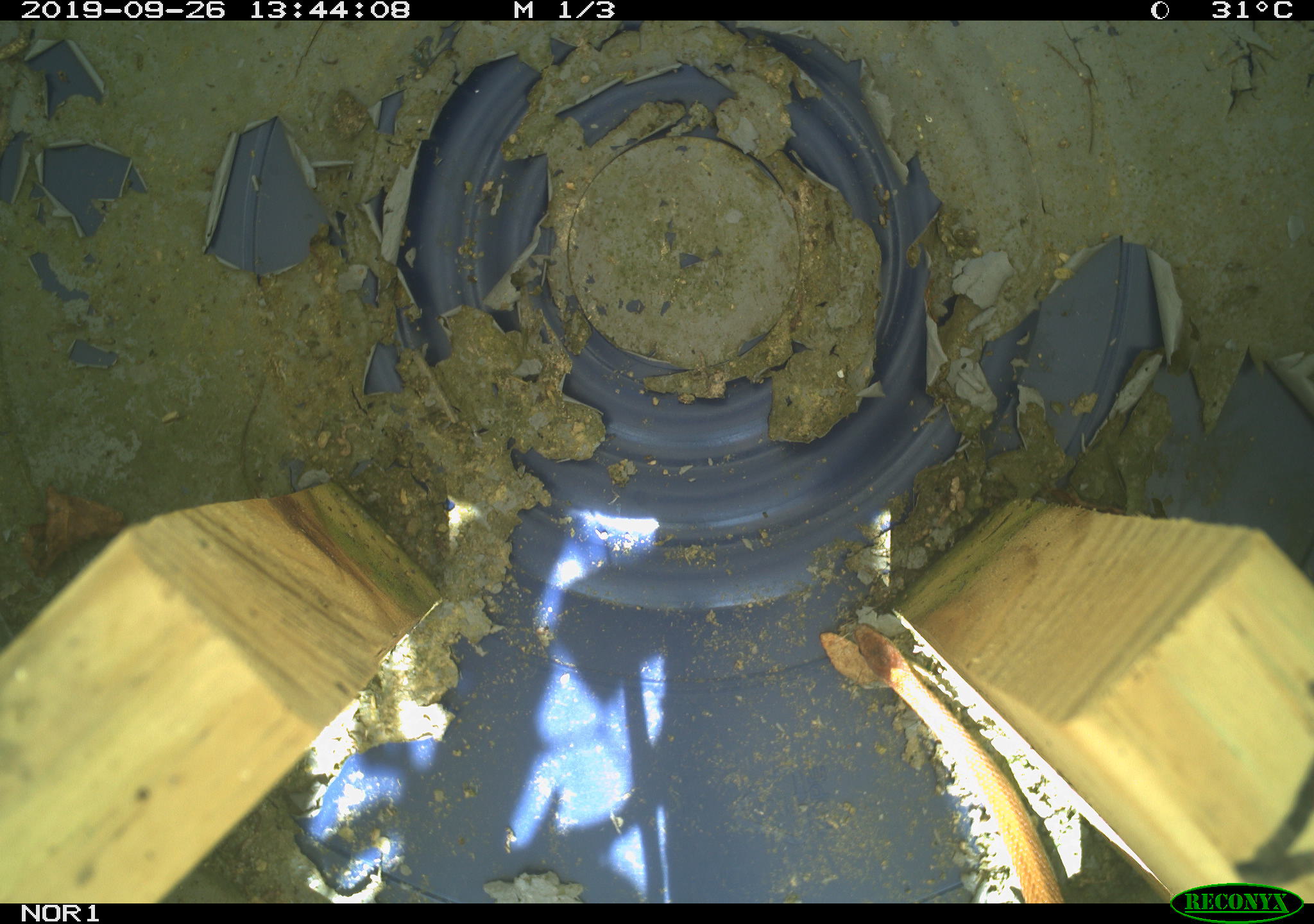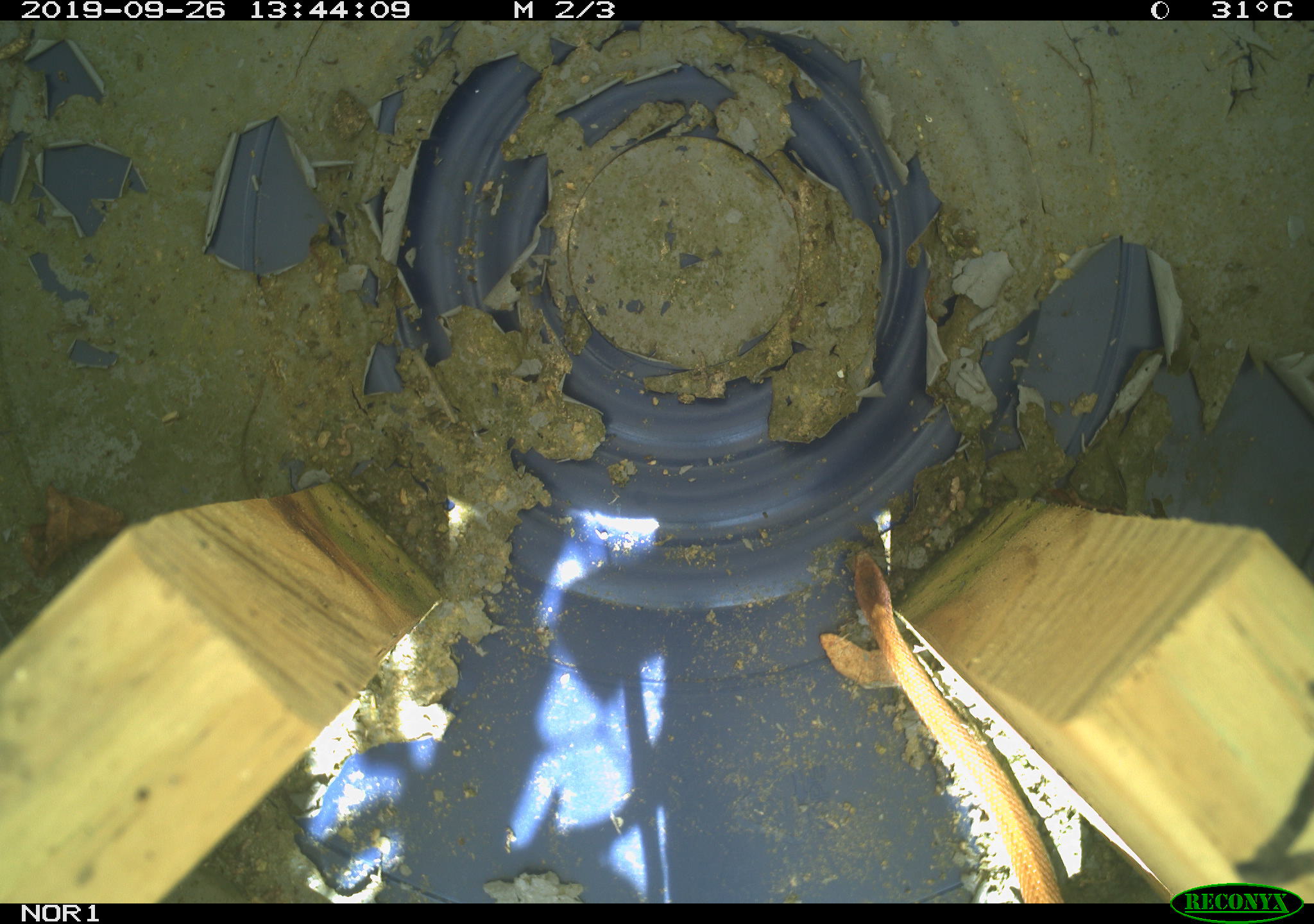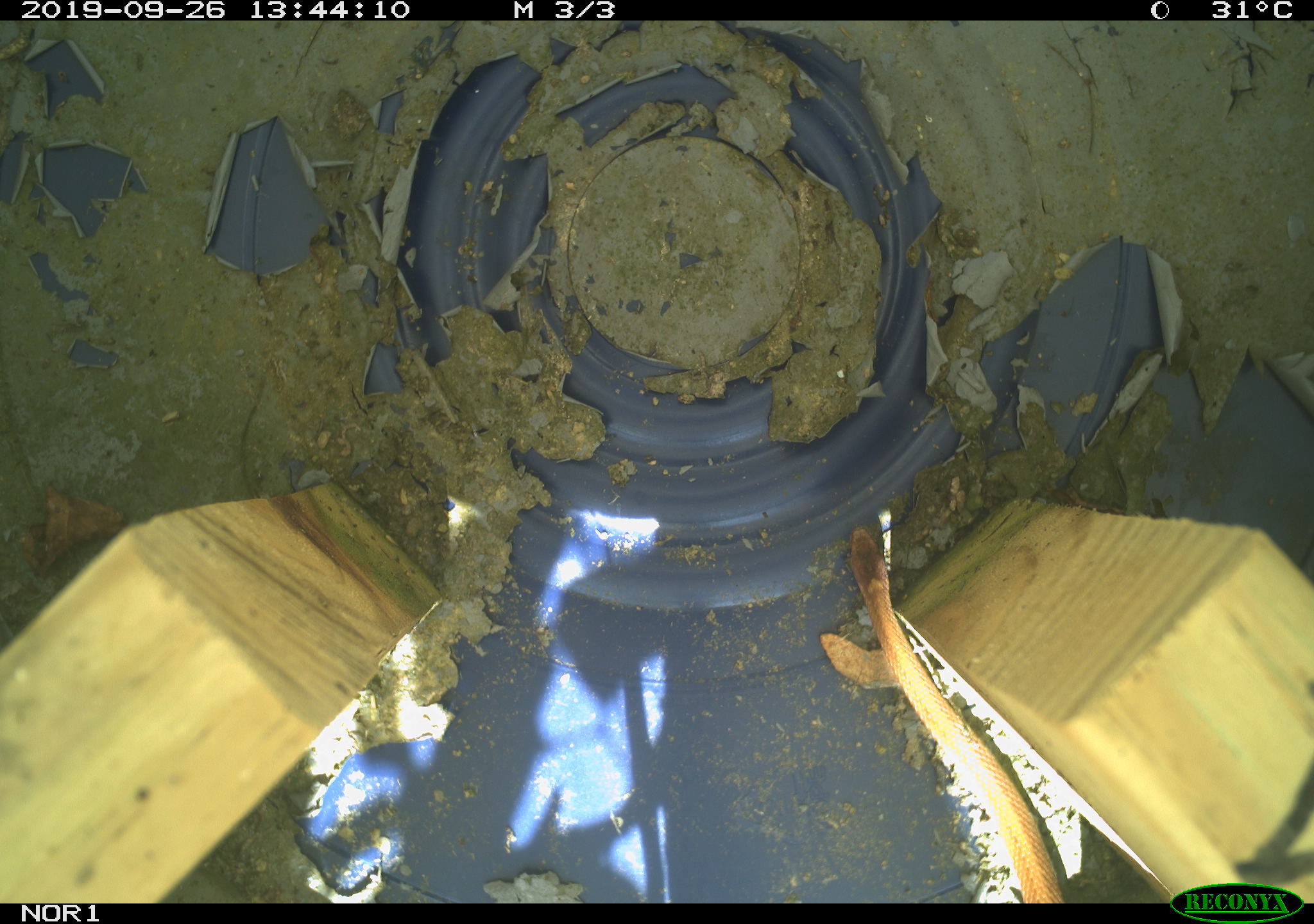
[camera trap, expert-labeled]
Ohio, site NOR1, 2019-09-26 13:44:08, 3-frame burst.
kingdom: Animalia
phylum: Chordata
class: Reptilia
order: Squamata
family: Colubridae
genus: Storeria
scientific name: Storeria occipitomaculata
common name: red-bellied snake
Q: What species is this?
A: Red-bellied snake (Storeria occipitomaculata).